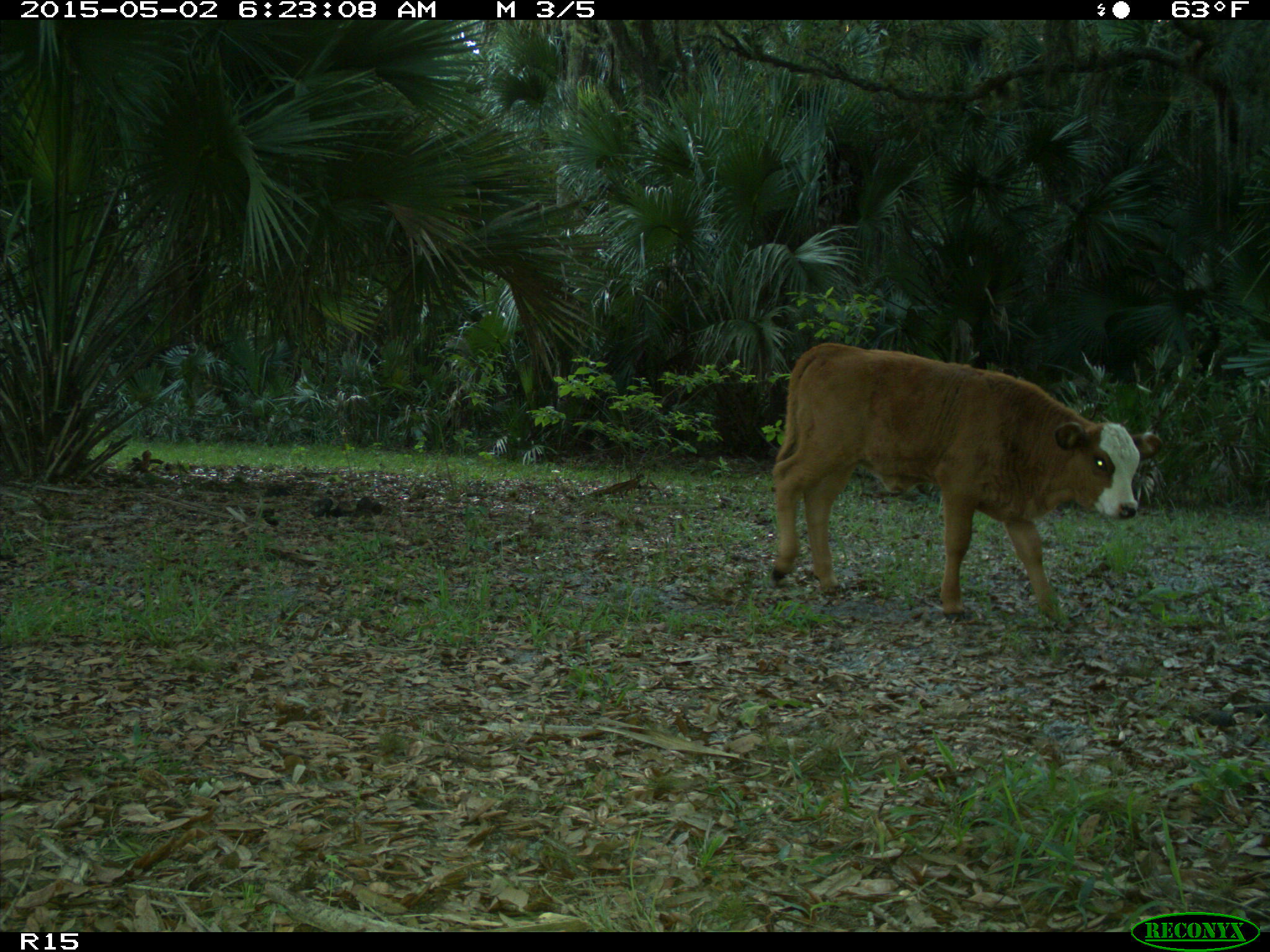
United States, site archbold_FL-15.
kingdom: Animalia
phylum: Chordata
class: Mammalia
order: Artiodactyla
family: Bovidae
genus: Bos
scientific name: Bos taurus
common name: domestic cow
Bos taurus (domestic cow).